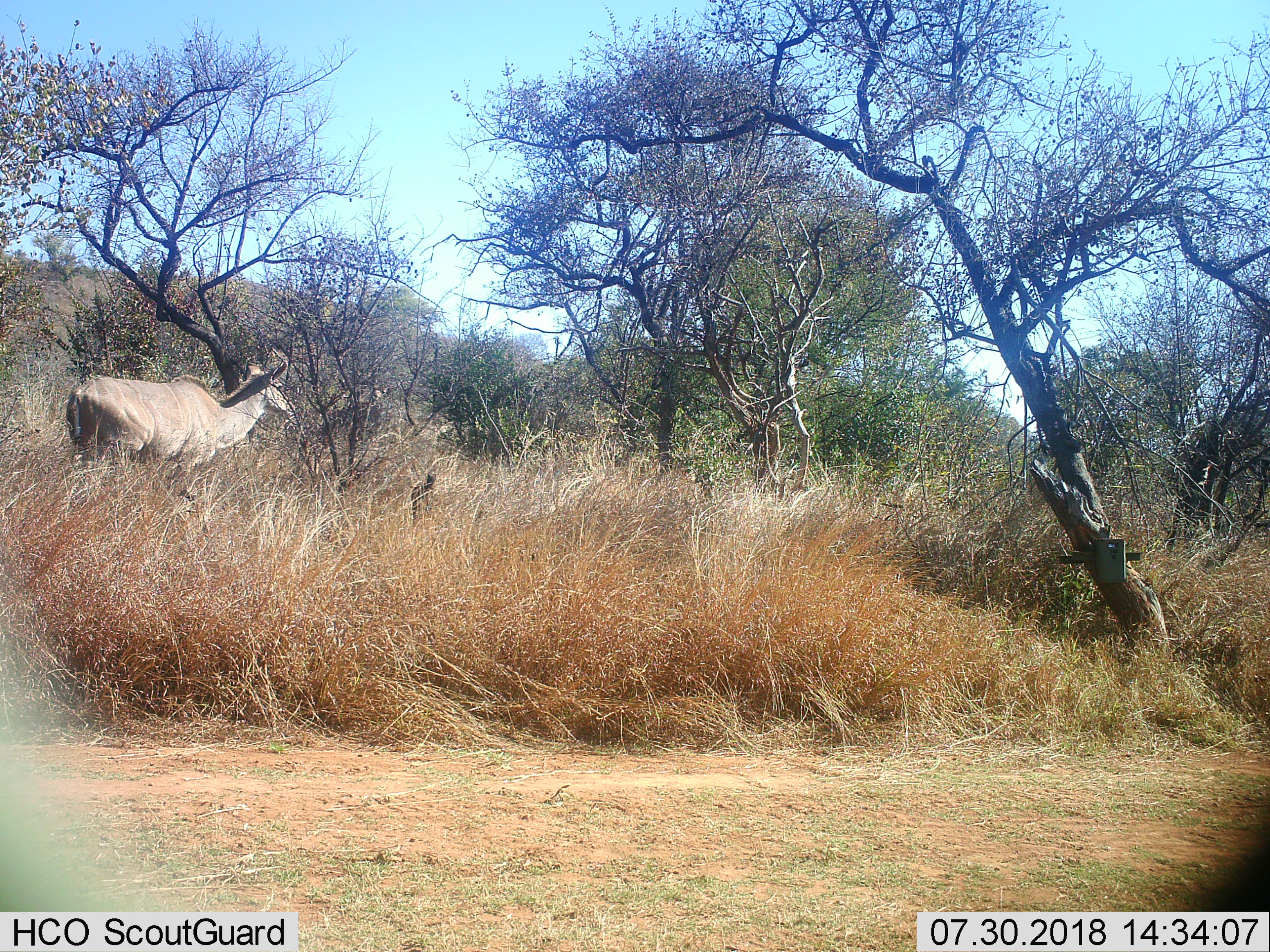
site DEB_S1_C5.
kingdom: Animalia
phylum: Chordata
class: Mammalia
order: Artiodactyla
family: Bovidae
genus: Tragelaphus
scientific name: Tragelaphus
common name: kudu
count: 1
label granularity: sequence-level